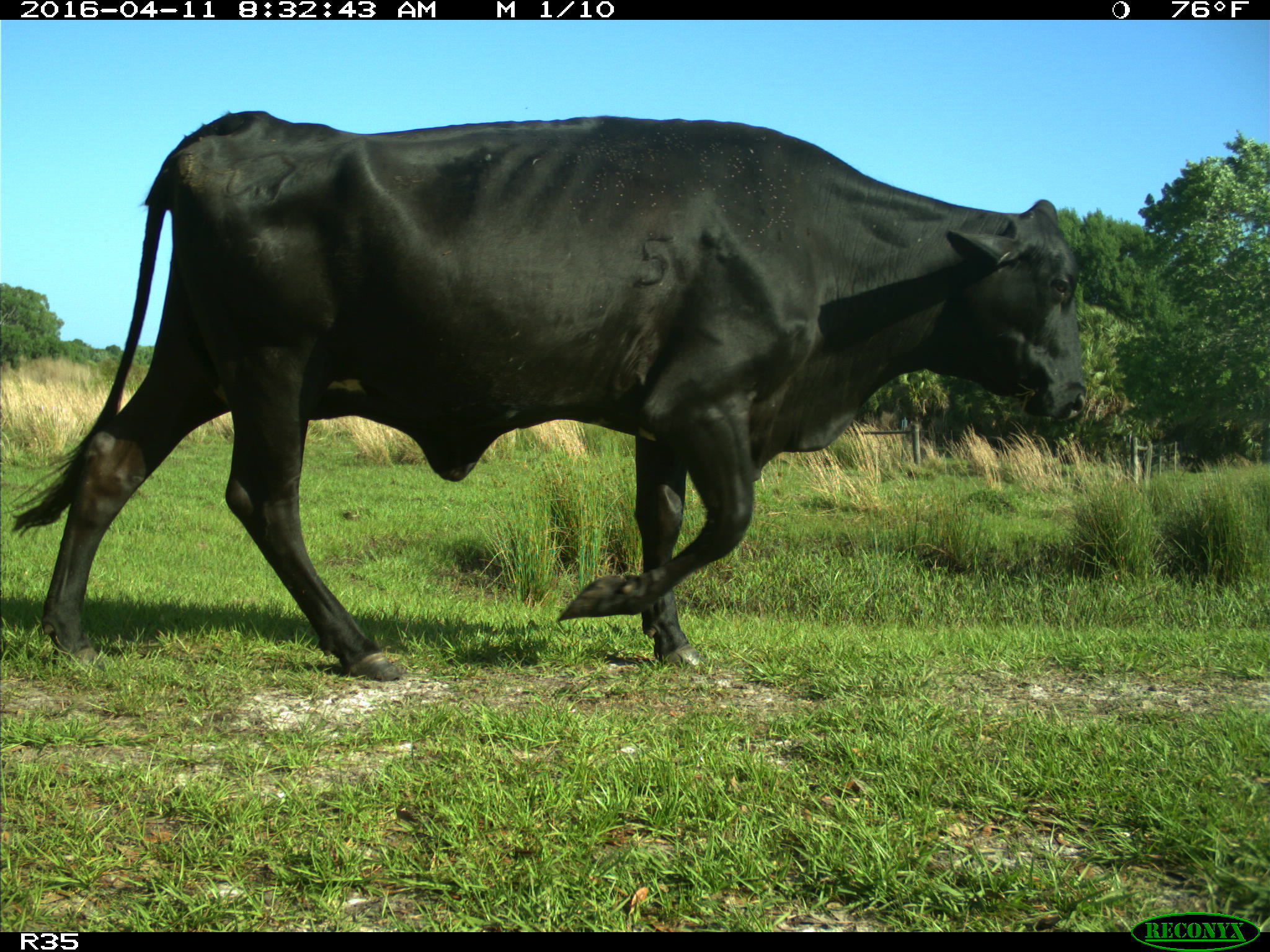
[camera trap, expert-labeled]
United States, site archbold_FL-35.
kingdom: Animalia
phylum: Chordata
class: Mammalia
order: Artiodactyla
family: Bovidae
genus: Bos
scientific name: Bos taurus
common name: domestic cow